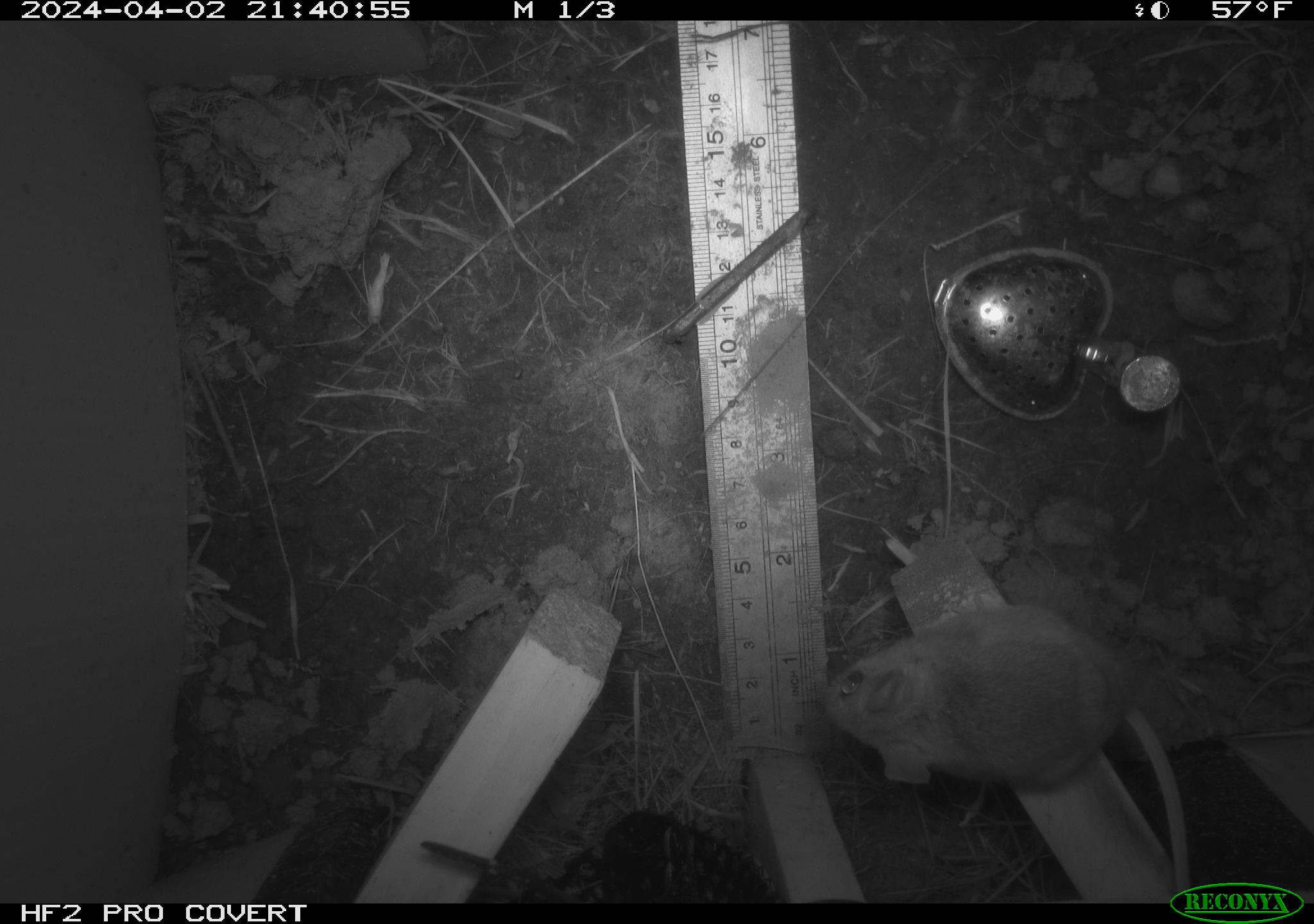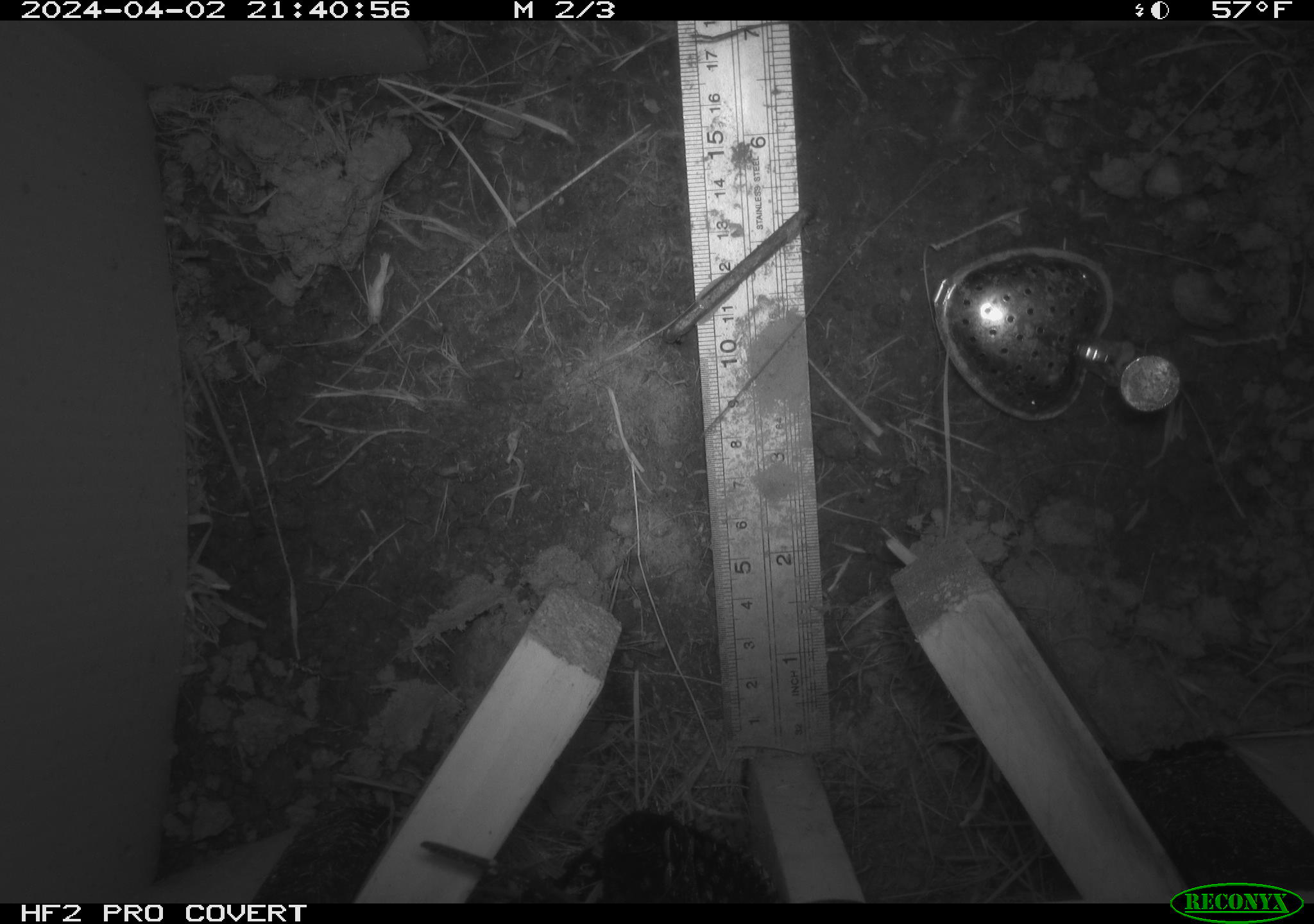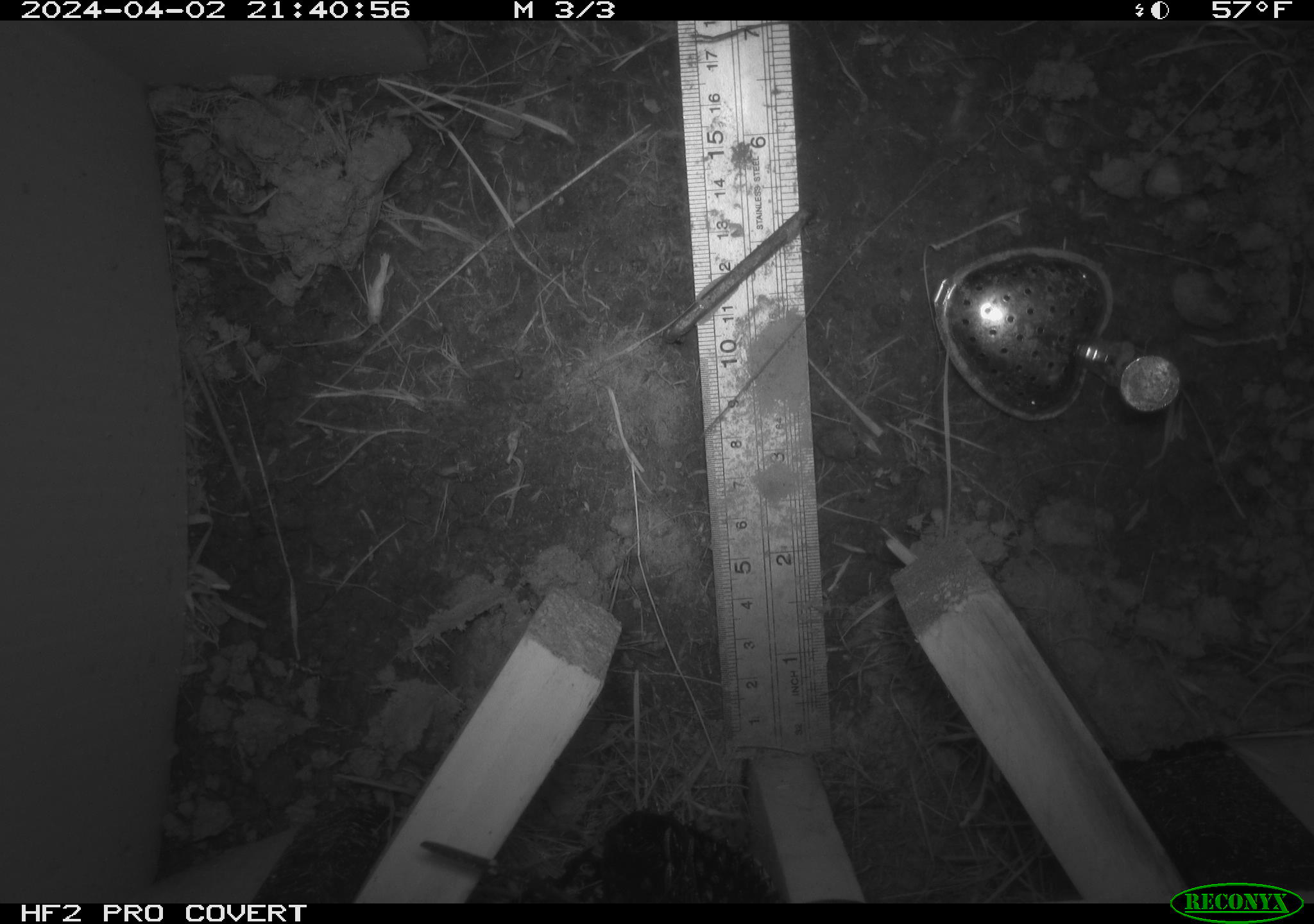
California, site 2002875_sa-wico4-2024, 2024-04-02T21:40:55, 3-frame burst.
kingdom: Animalia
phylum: Chordata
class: Mammalia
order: Rodentia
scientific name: Rodentia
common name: rodent